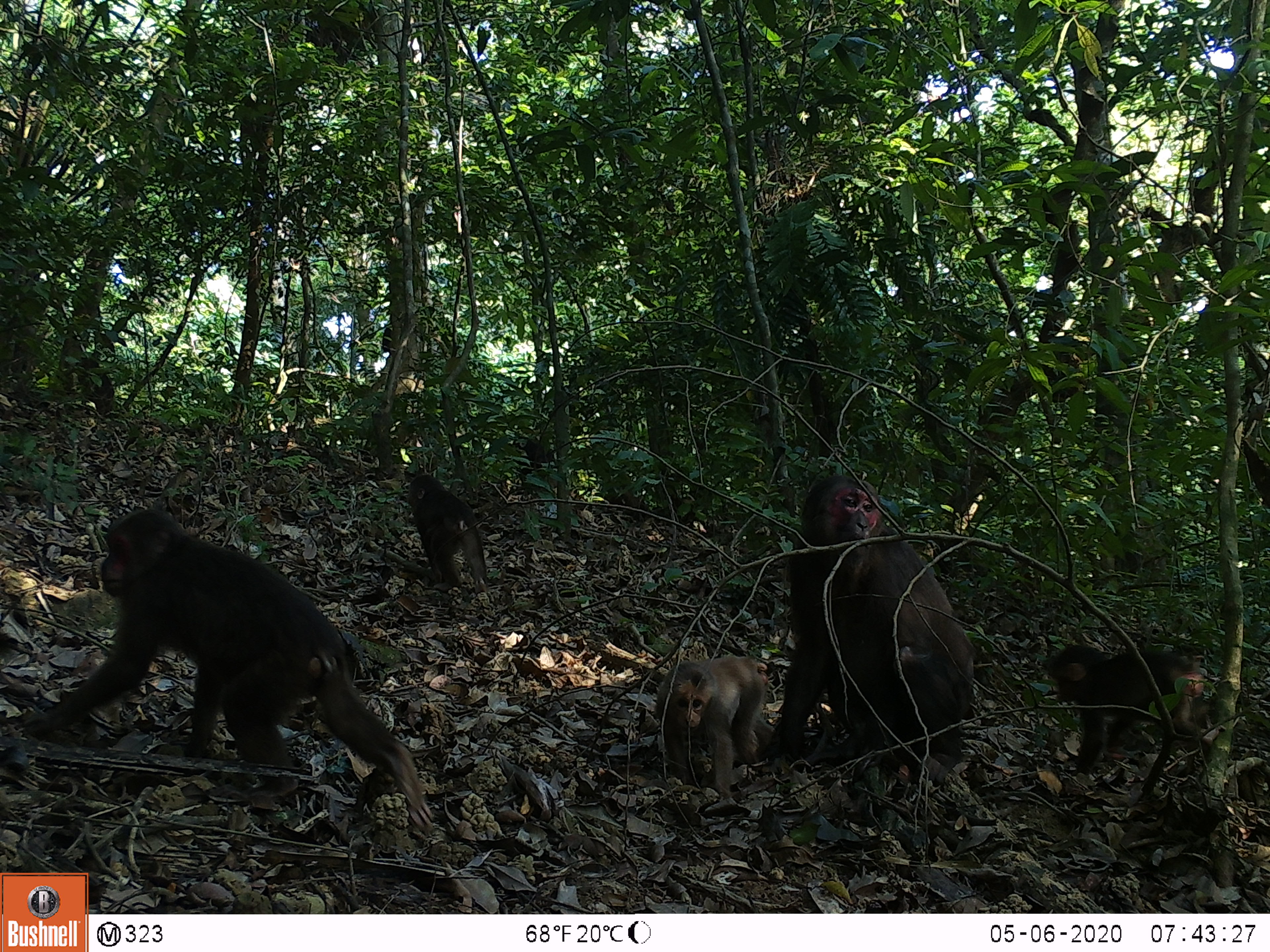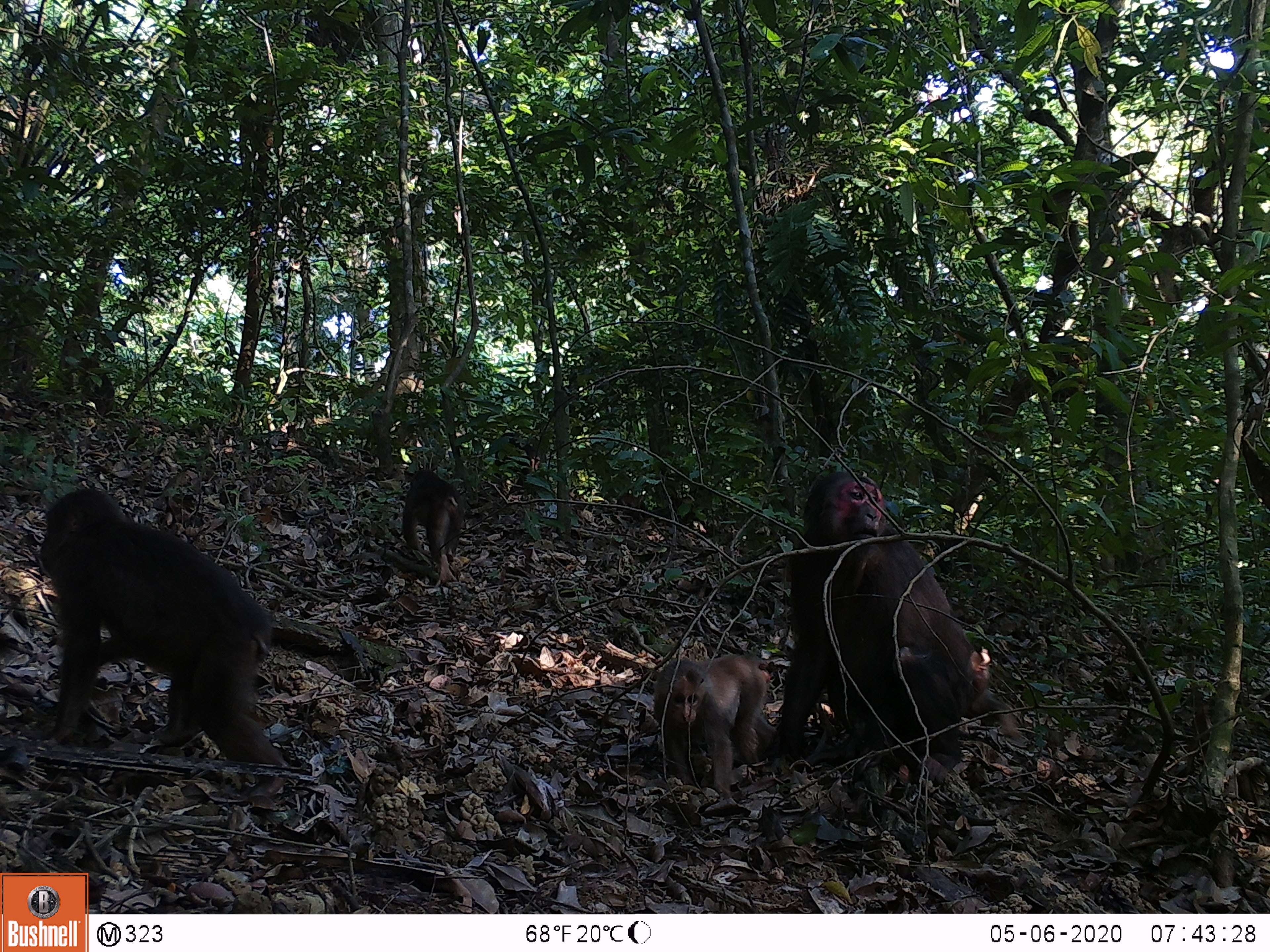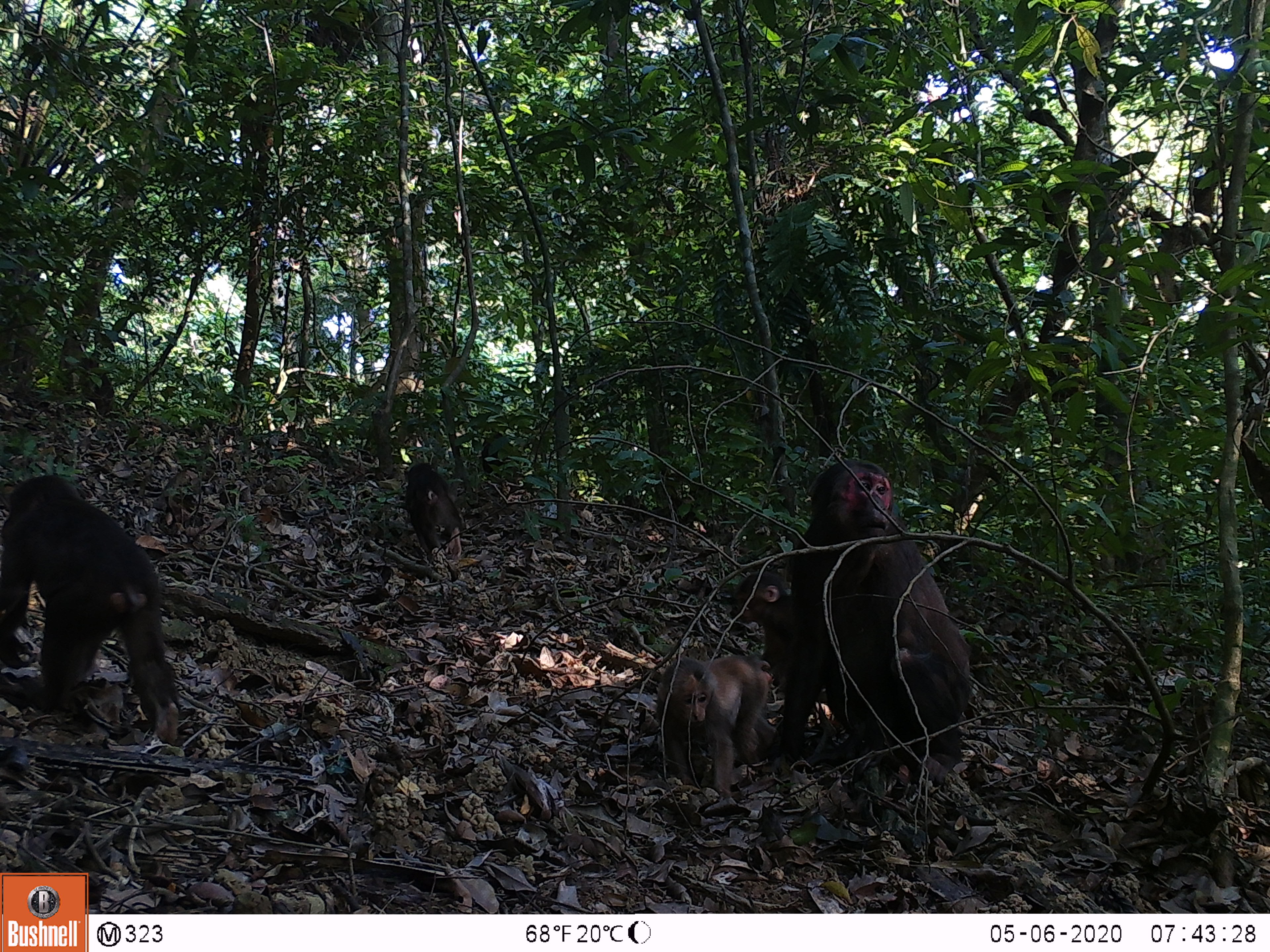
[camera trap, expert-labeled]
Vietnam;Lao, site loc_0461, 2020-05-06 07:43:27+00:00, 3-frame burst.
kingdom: Animalia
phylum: Chordata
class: Mammalia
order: Primates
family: Cercopithecidae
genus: Macaca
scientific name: Macaca arctoides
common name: stump-tailed macaque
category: stump tailed macaque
Stump tailed macaque (stump-tailed macaque) (Macaca arctoides). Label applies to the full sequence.